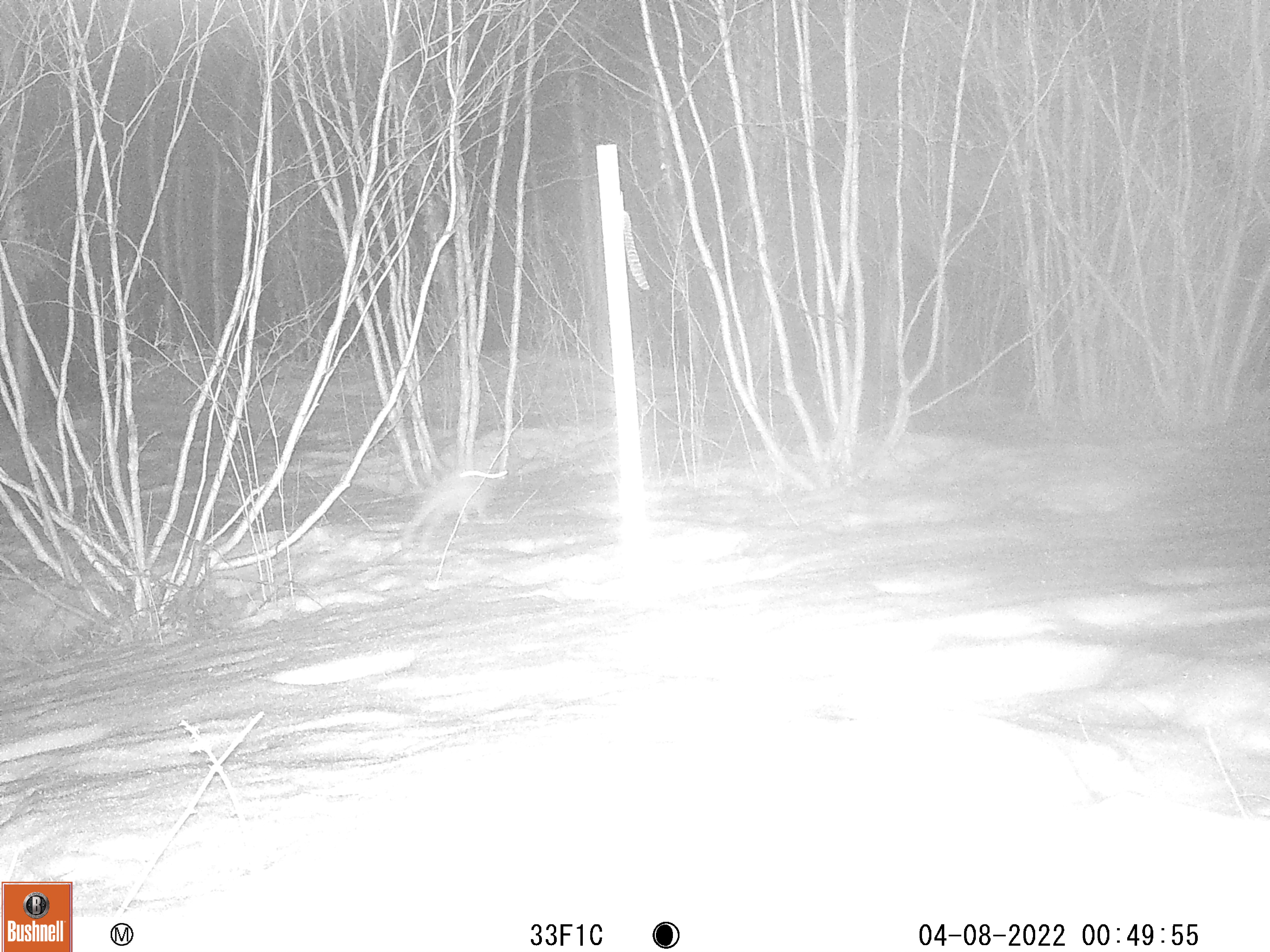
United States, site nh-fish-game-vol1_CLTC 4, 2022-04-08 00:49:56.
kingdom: Animalia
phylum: Chordata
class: Mammalia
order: Lagomorpha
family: Leporidae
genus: Lepus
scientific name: Lepus americanus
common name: snowshoe hare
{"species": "snowshoe hare (Lepus americanus)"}